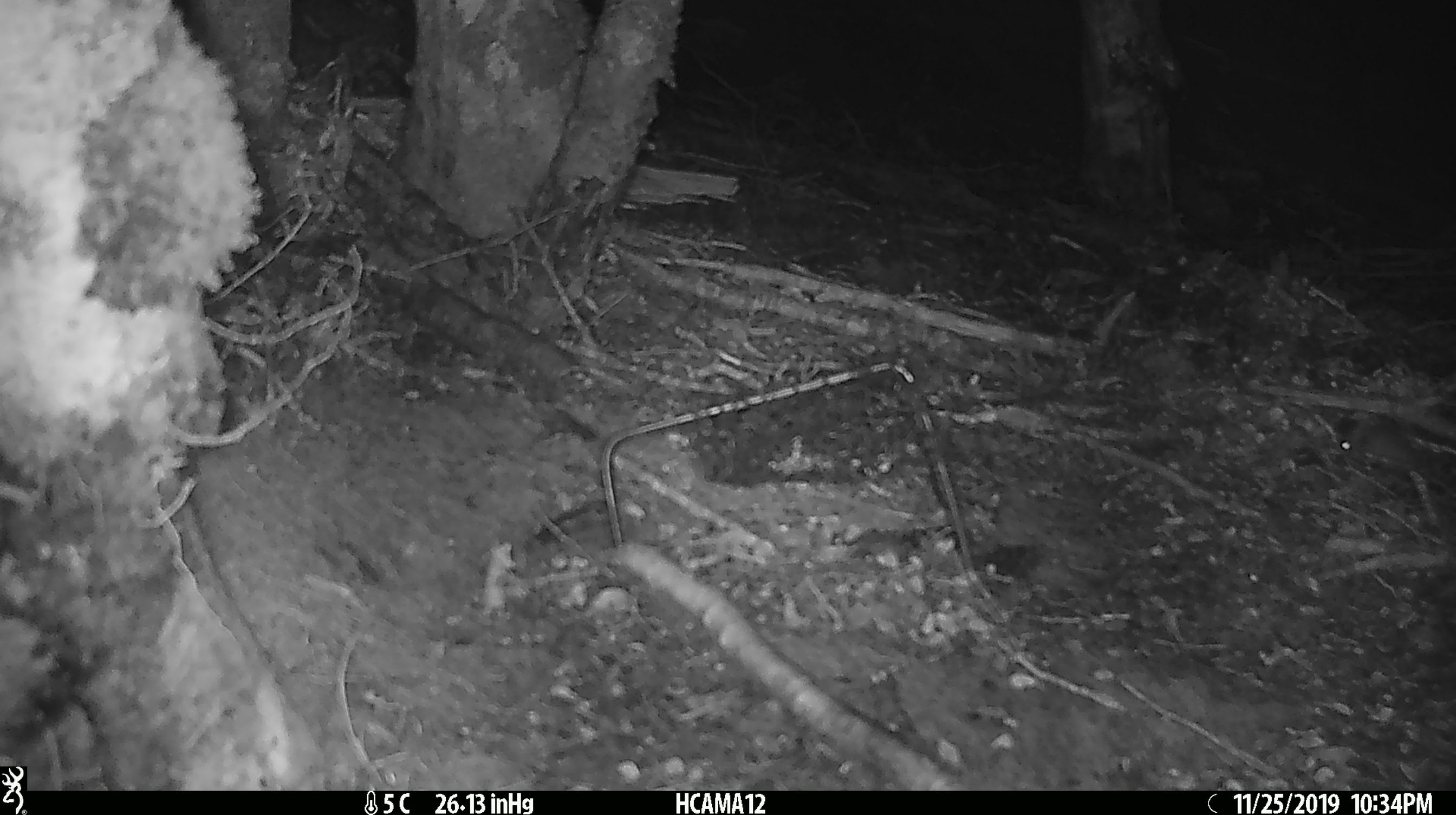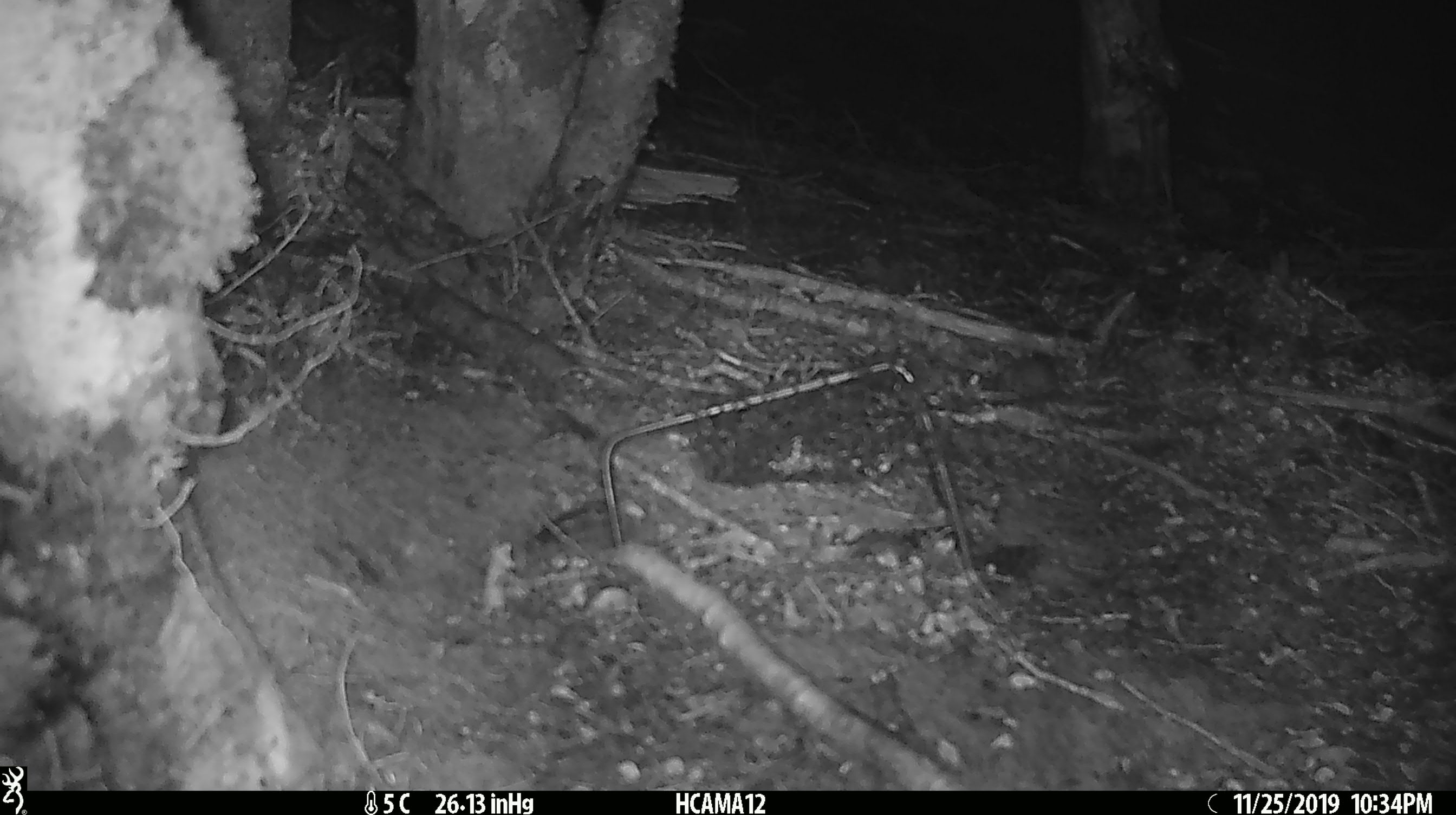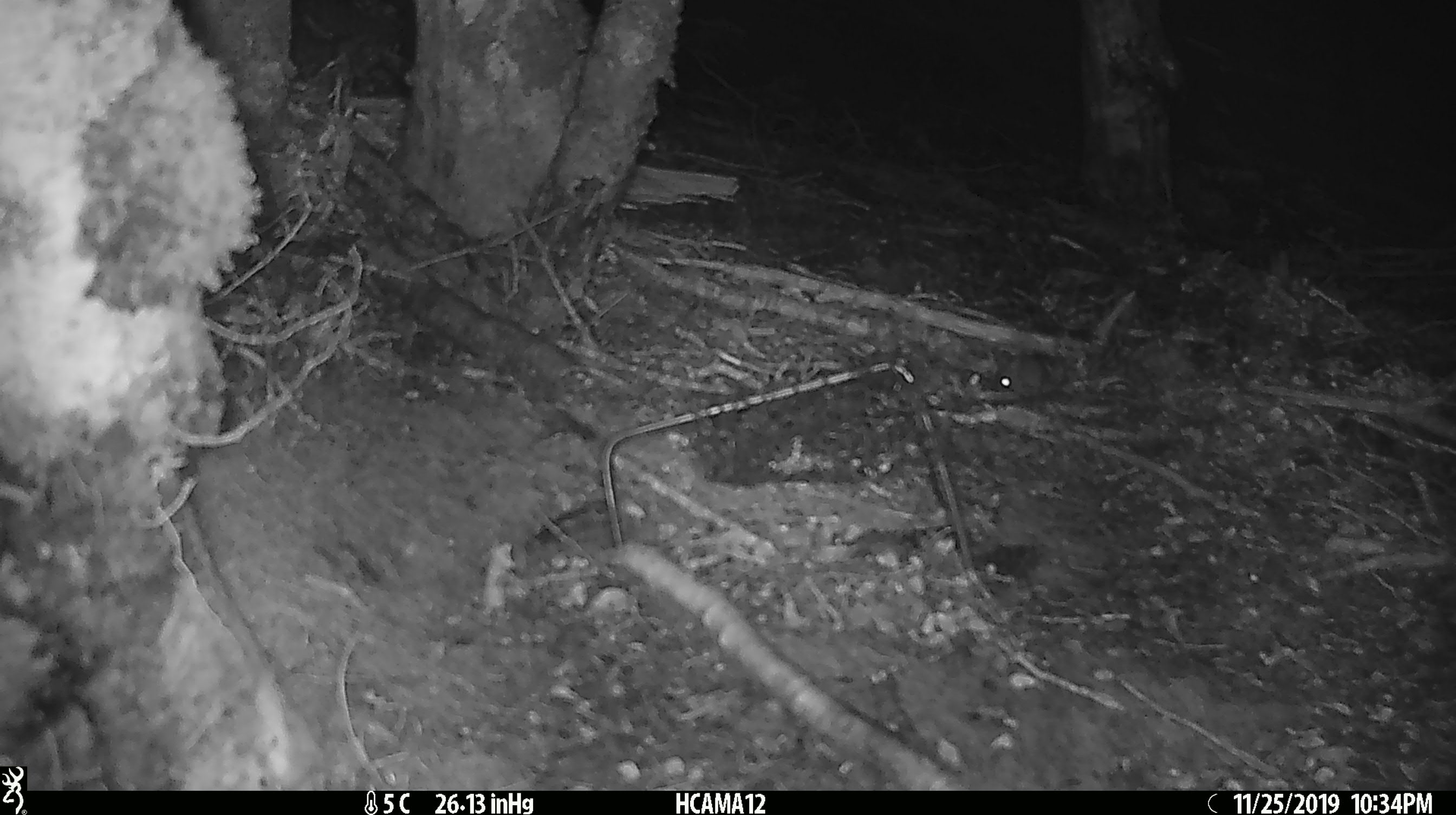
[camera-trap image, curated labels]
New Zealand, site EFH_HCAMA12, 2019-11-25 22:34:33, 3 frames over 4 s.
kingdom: Animalia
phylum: Chordata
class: Mammalia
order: Rodentia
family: Muridae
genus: Mus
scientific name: Mus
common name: mouse